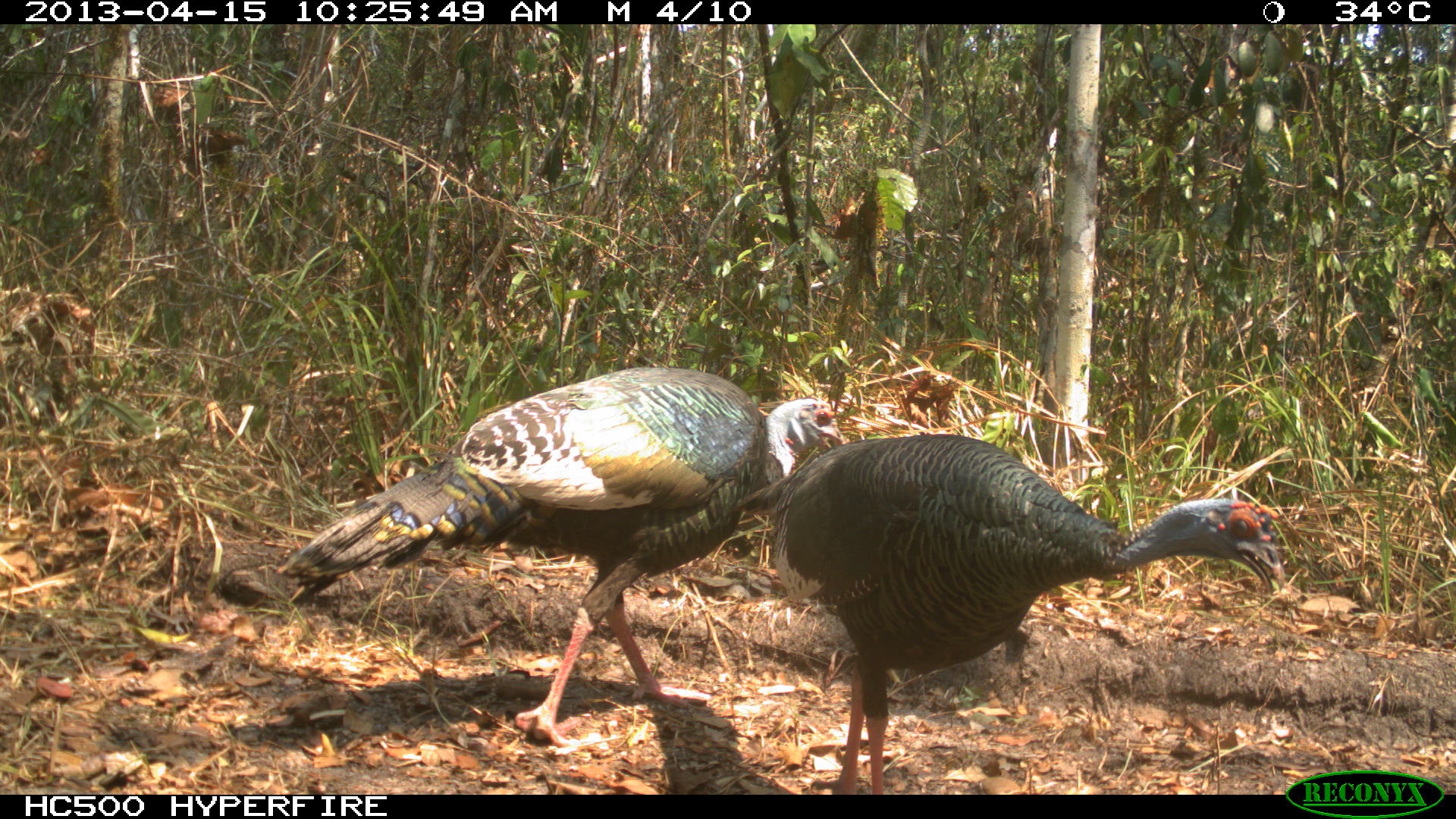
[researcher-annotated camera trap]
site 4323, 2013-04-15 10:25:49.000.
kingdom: Animalia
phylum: Chordata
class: Aves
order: Galliformes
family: Phasianidae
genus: Meleagris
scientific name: Meleagris ocellata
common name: ocellated turkey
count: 2